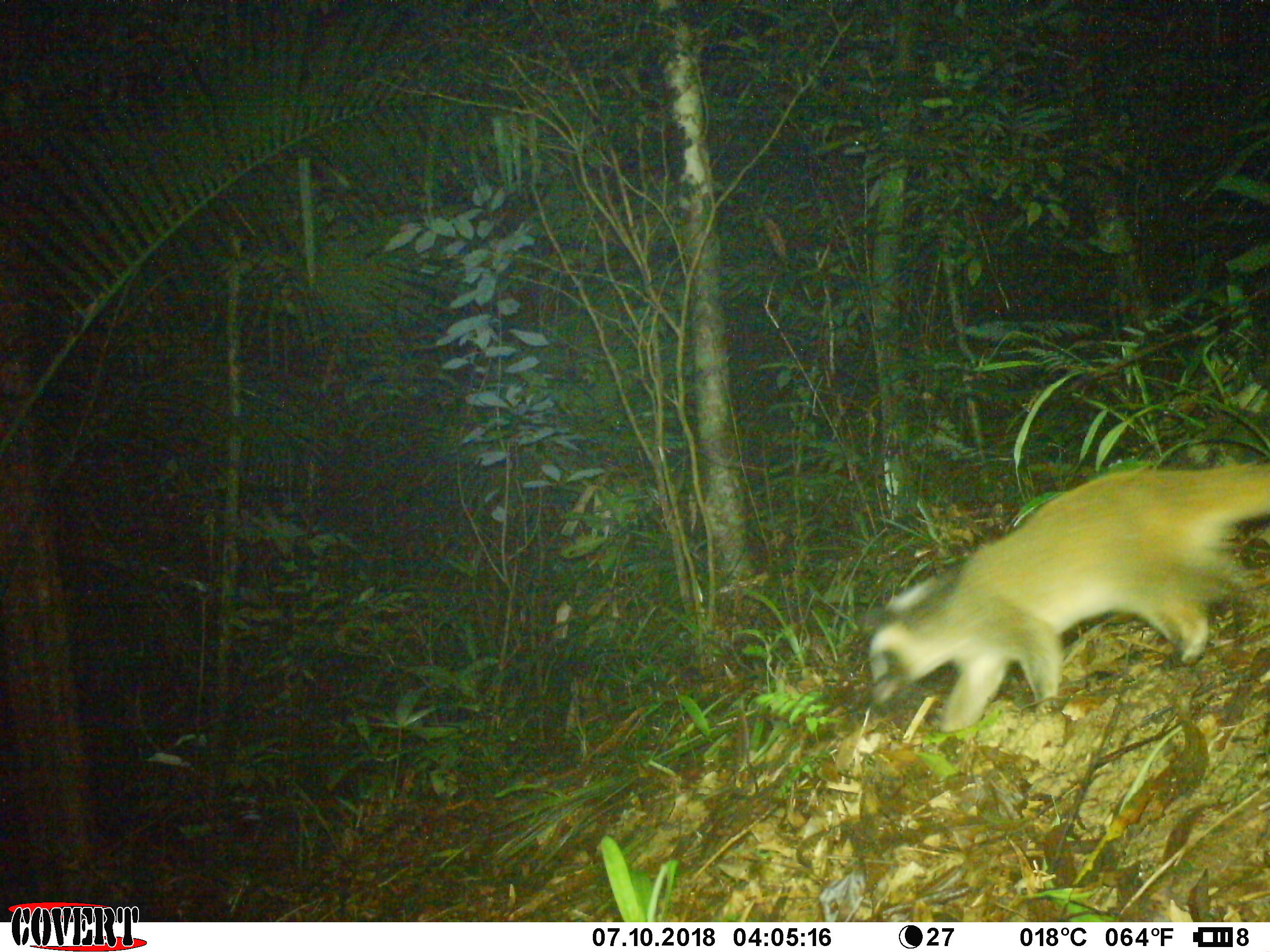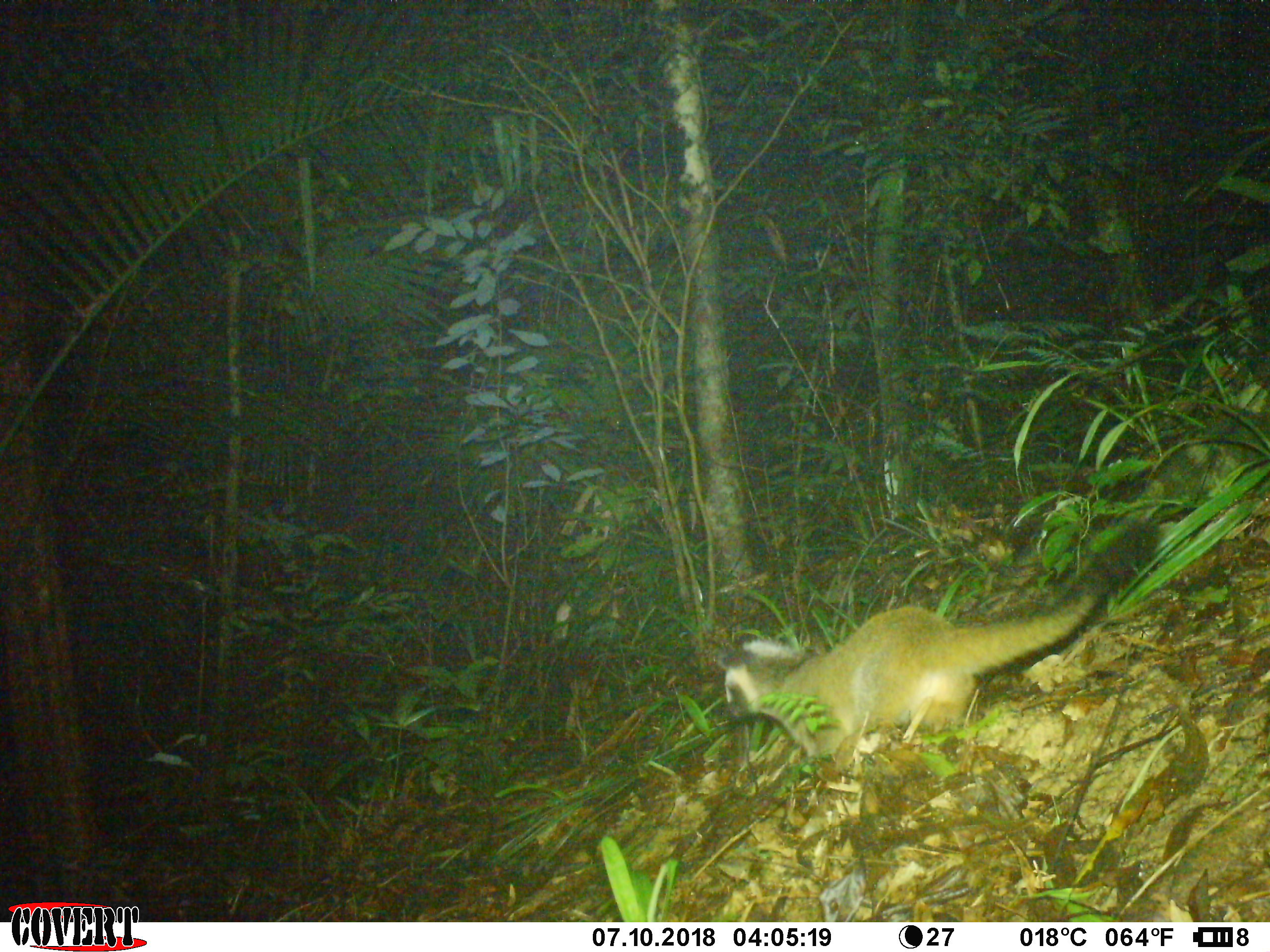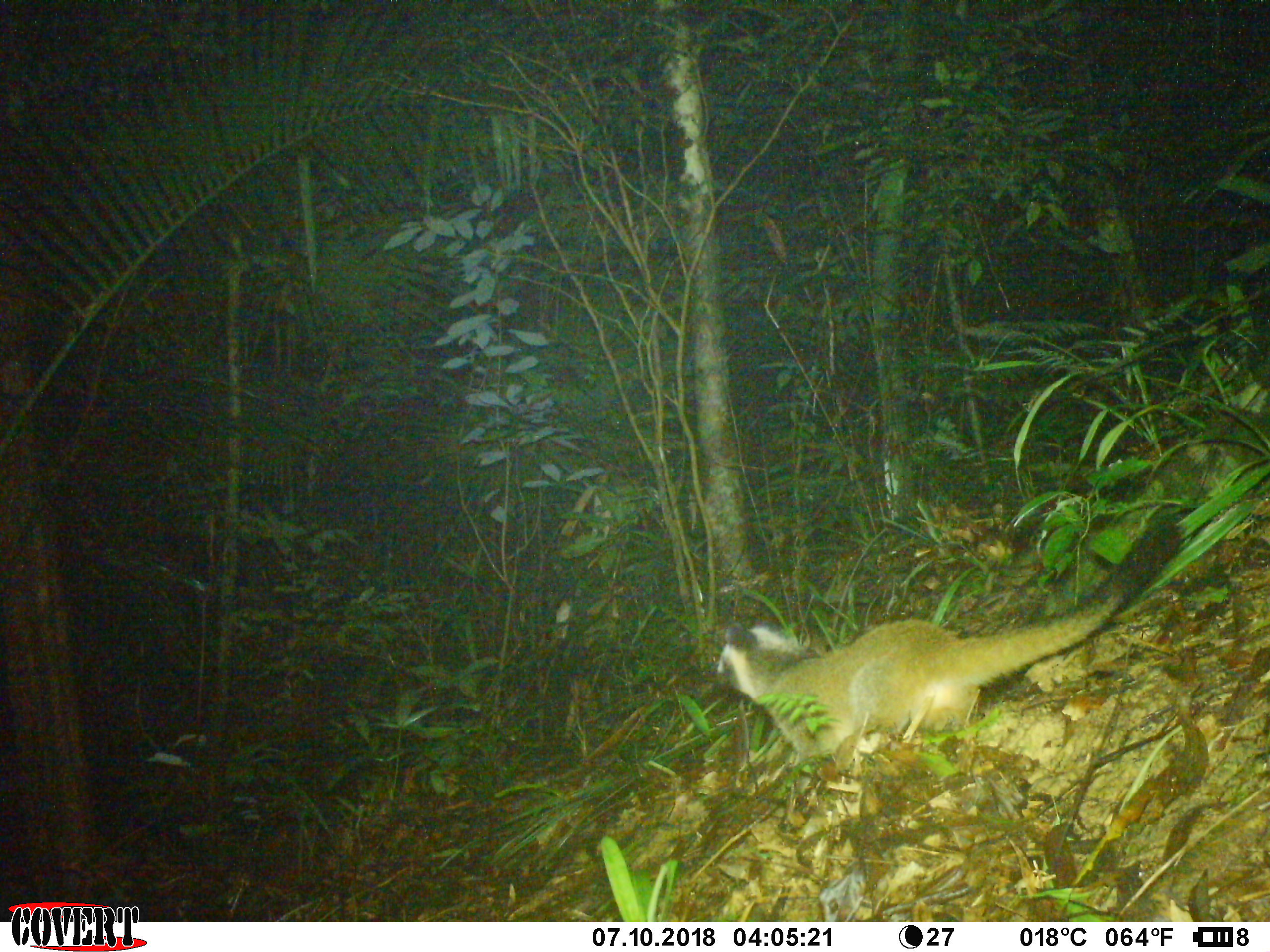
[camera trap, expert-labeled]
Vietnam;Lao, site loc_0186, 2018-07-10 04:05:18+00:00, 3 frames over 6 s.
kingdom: Animalia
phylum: Chordata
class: Mammalia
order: Carnivora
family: Viverridae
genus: Paguma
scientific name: Paguma larvata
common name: masked palm civet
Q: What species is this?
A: Masked palm civet (Paguma larvata).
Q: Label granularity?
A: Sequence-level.